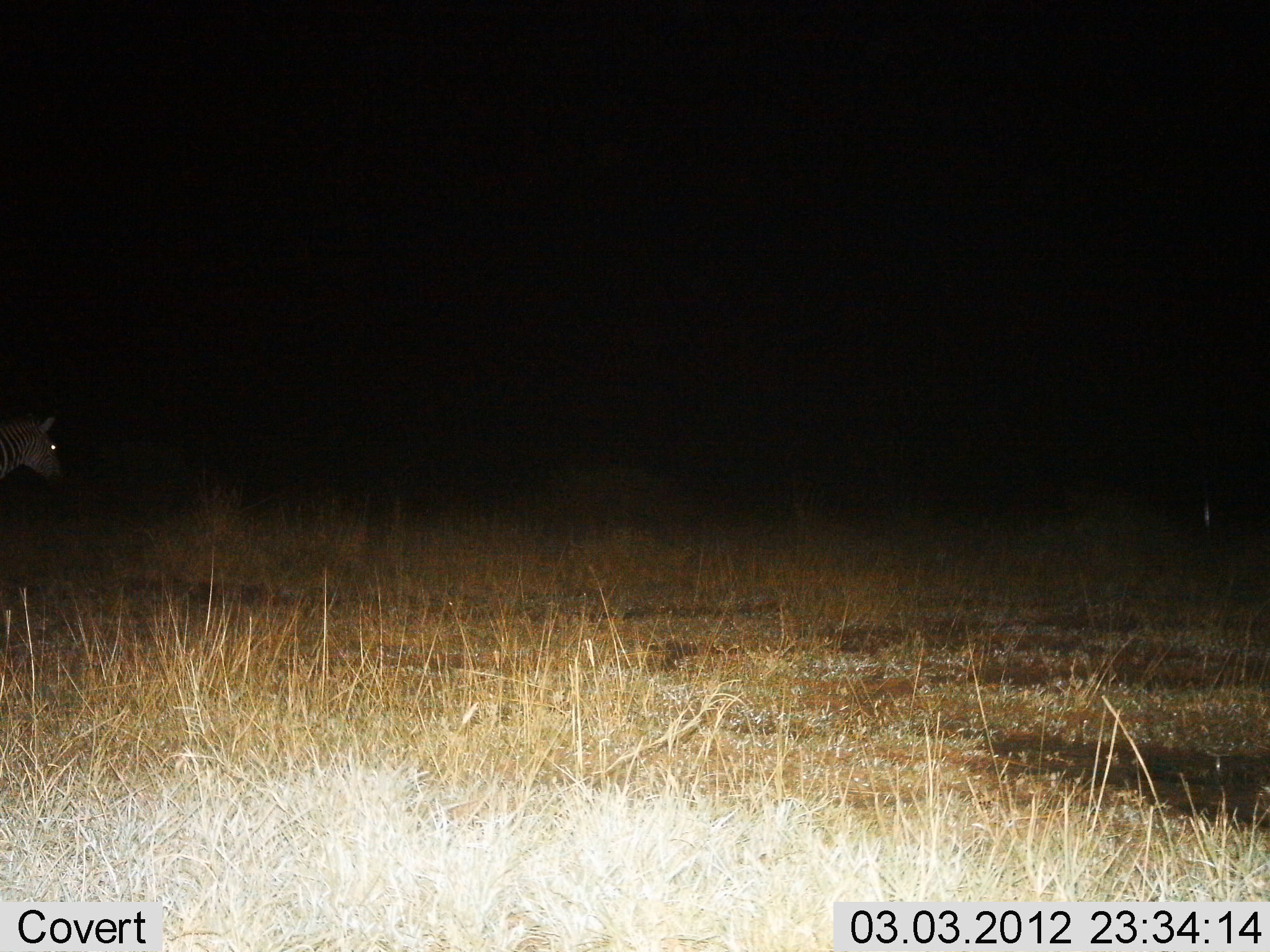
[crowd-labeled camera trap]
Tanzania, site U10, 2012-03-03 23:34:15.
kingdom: Animalia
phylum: Chordata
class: Mammalia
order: Perissodactyla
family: Equidae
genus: Equus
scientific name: Equus quagga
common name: plains zebra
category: zebra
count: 1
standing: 48%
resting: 0%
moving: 52%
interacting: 0%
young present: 0%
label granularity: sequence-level